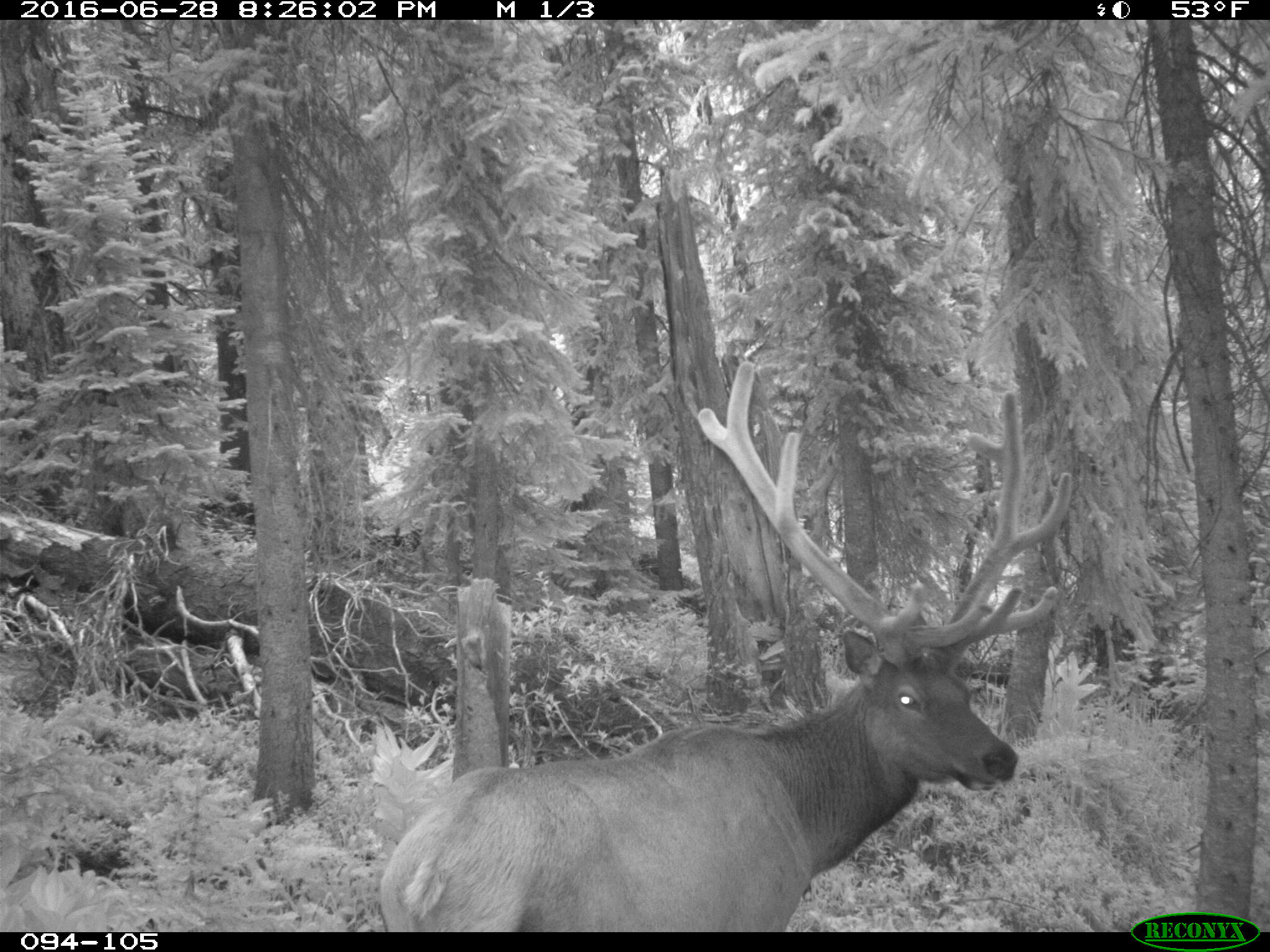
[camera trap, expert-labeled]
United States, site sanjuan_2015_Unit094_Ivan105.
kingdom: Animalia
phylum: Chordata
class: Mammalia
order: Artiodactyla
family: Cervidae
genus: Cervus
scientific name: Cervus elaphus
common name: red deer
Cervus elaphus (red deer).